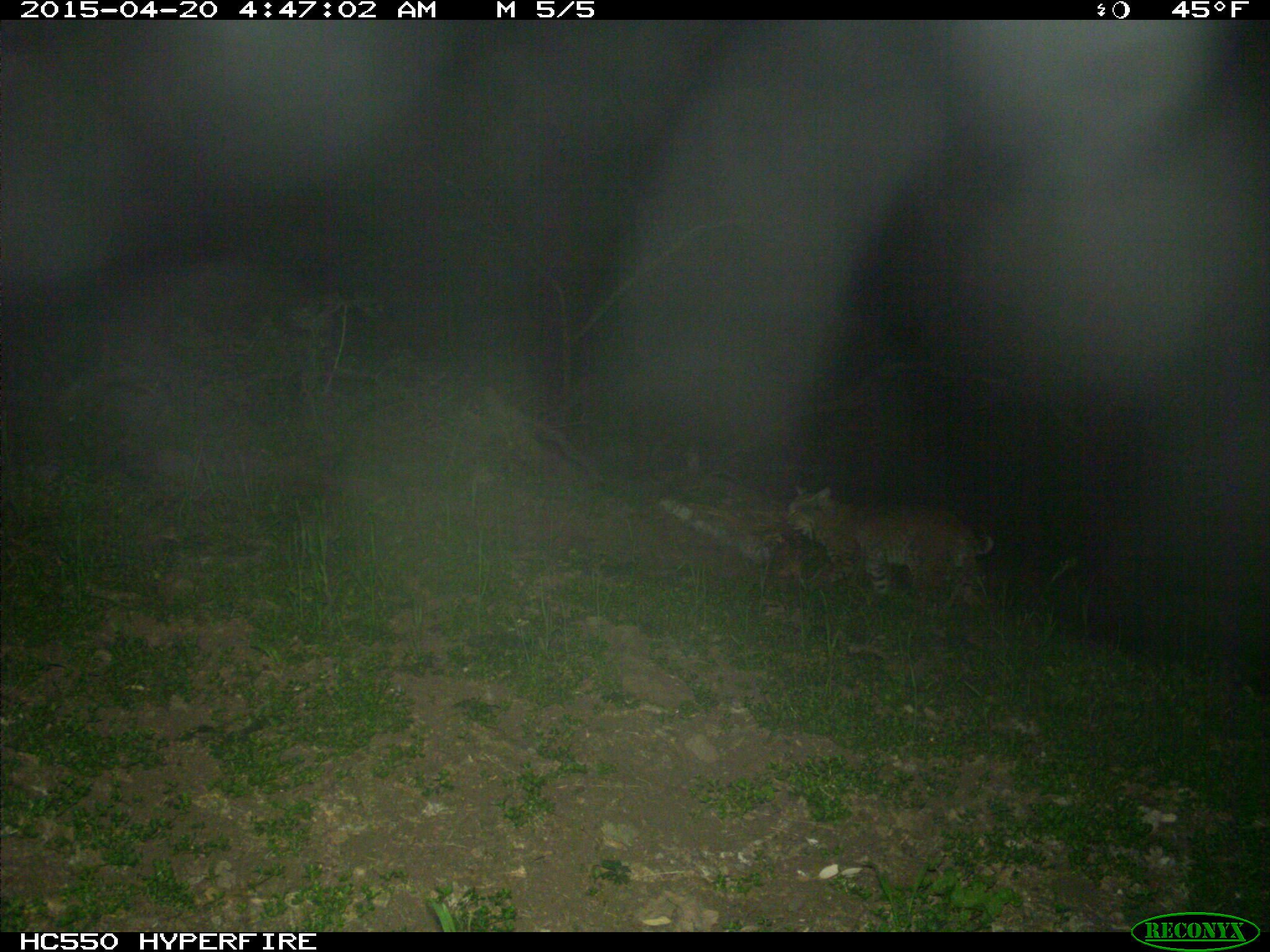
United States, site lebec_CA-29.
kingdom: Animalia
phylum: Chordata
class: Mammalia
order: Carnivora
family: Felidae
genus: Lynx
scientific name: Lynx rufus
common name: bobcat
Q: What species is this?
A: Lynx rufus (bobcat).